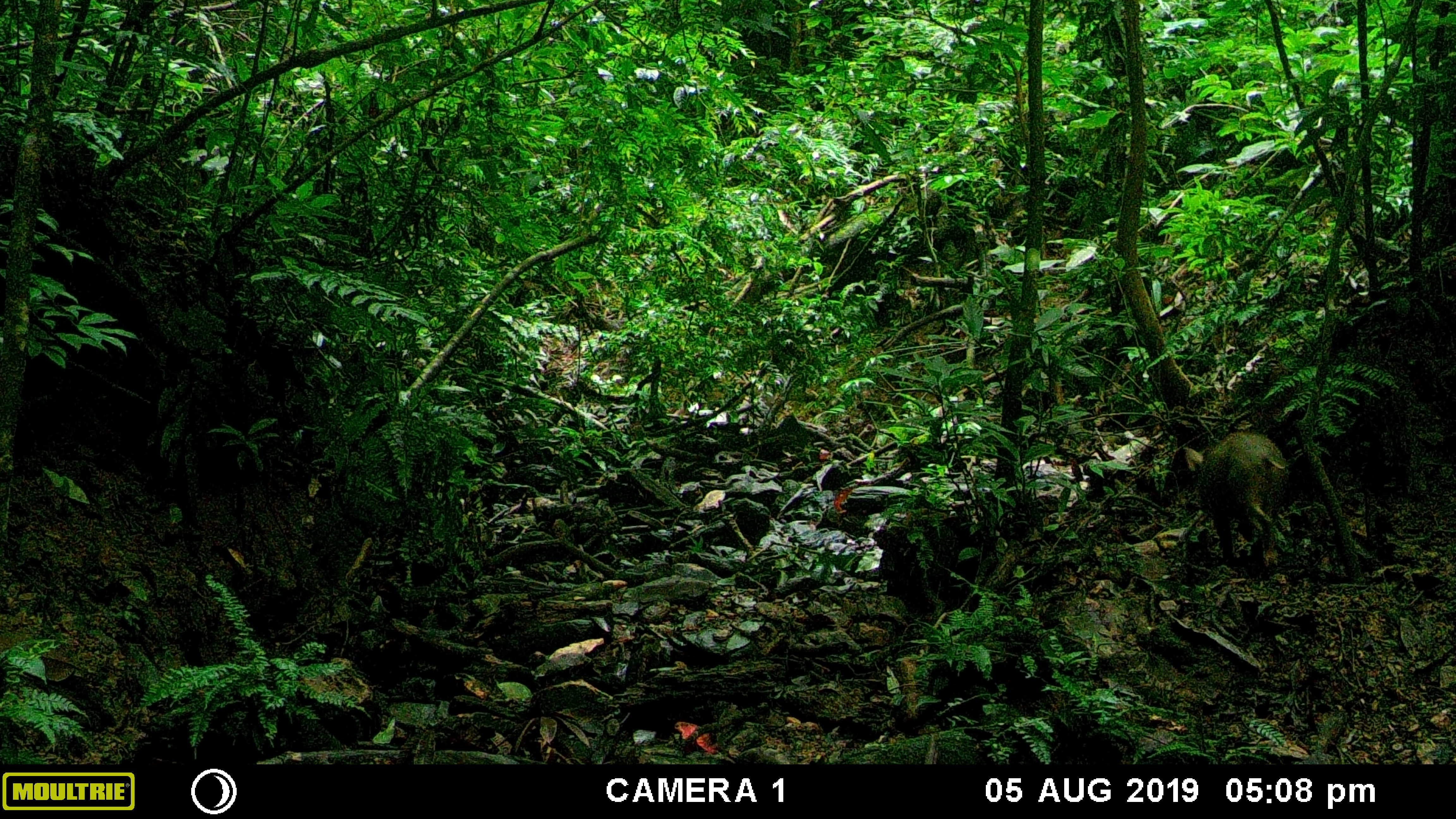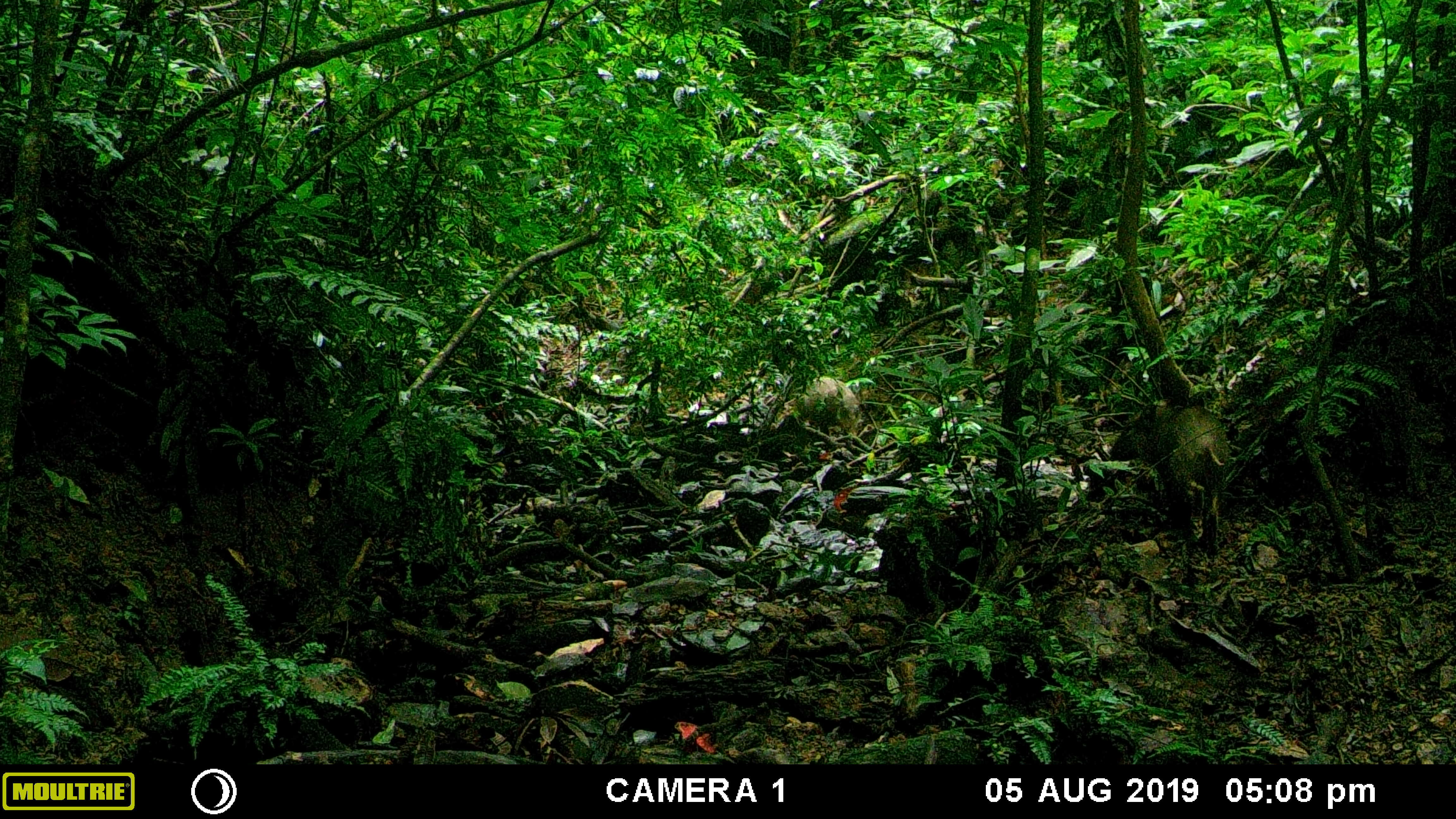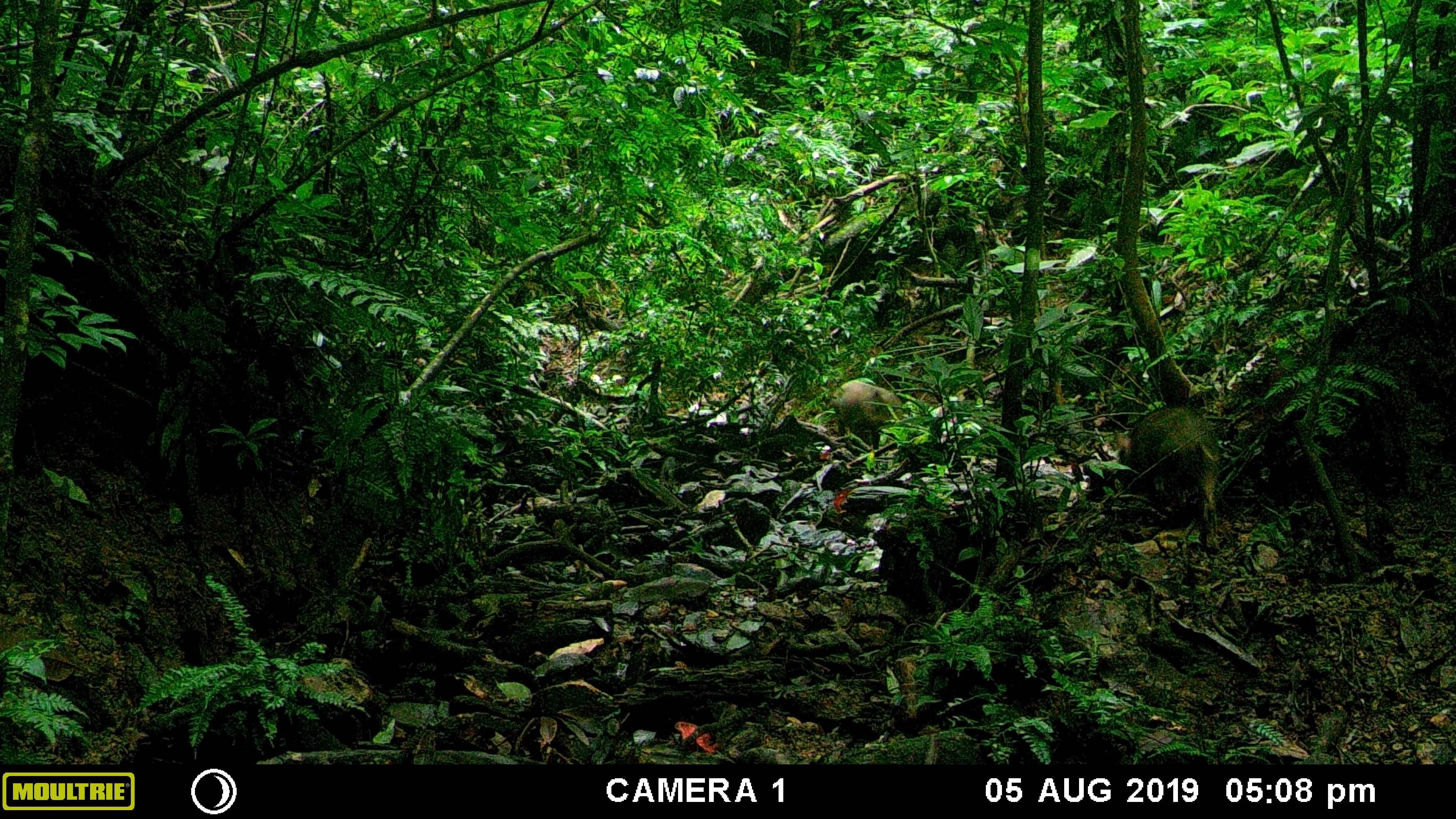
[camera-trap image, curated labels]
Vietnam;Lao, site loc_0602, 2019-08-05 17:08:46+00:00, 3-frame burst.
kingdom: Animalia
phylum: Chordata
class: Mammalia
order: Artiodactyla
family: Suidae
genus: Sus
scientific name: Sus scrofa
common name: eurasian wild pig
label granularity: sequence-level